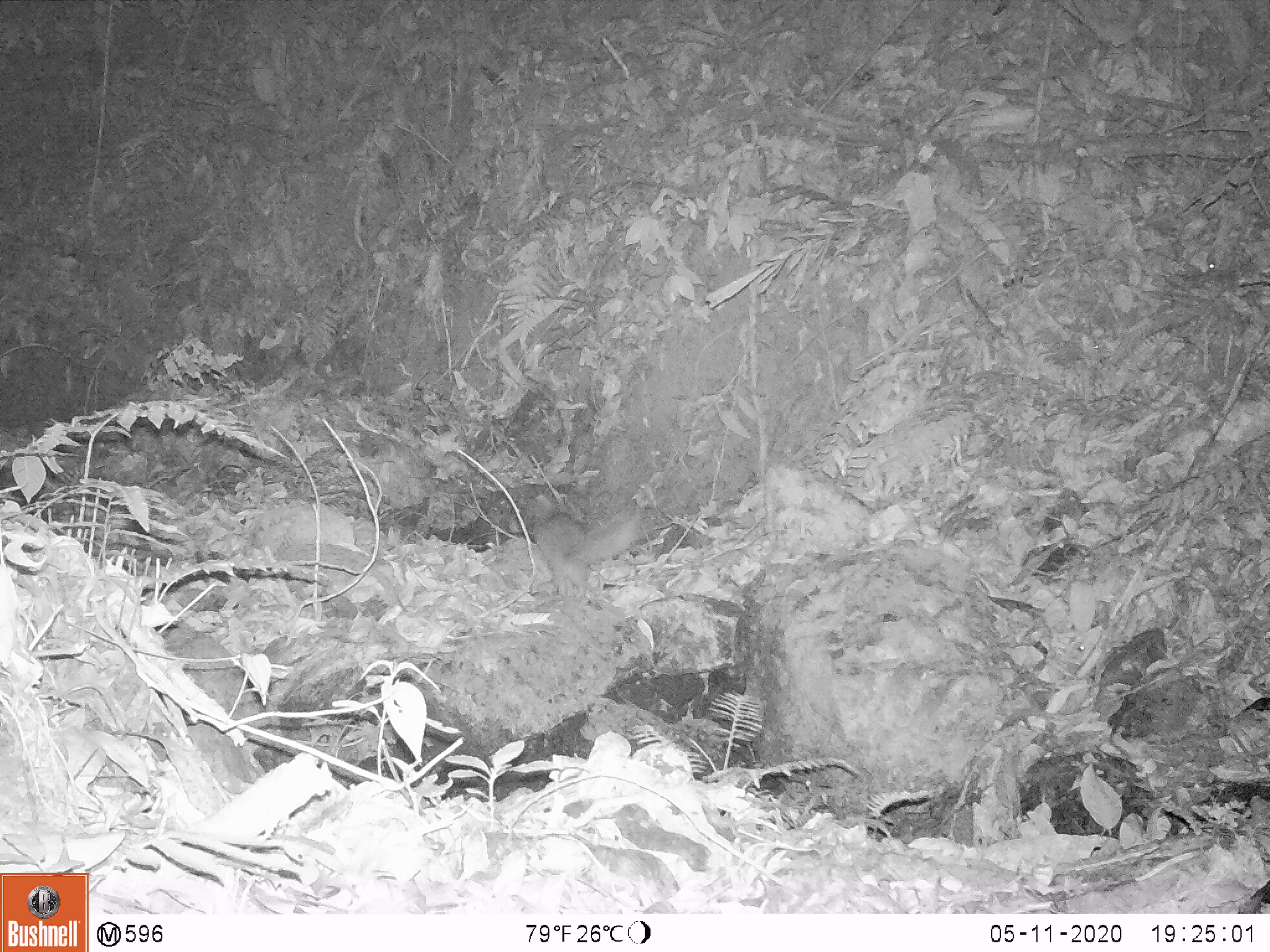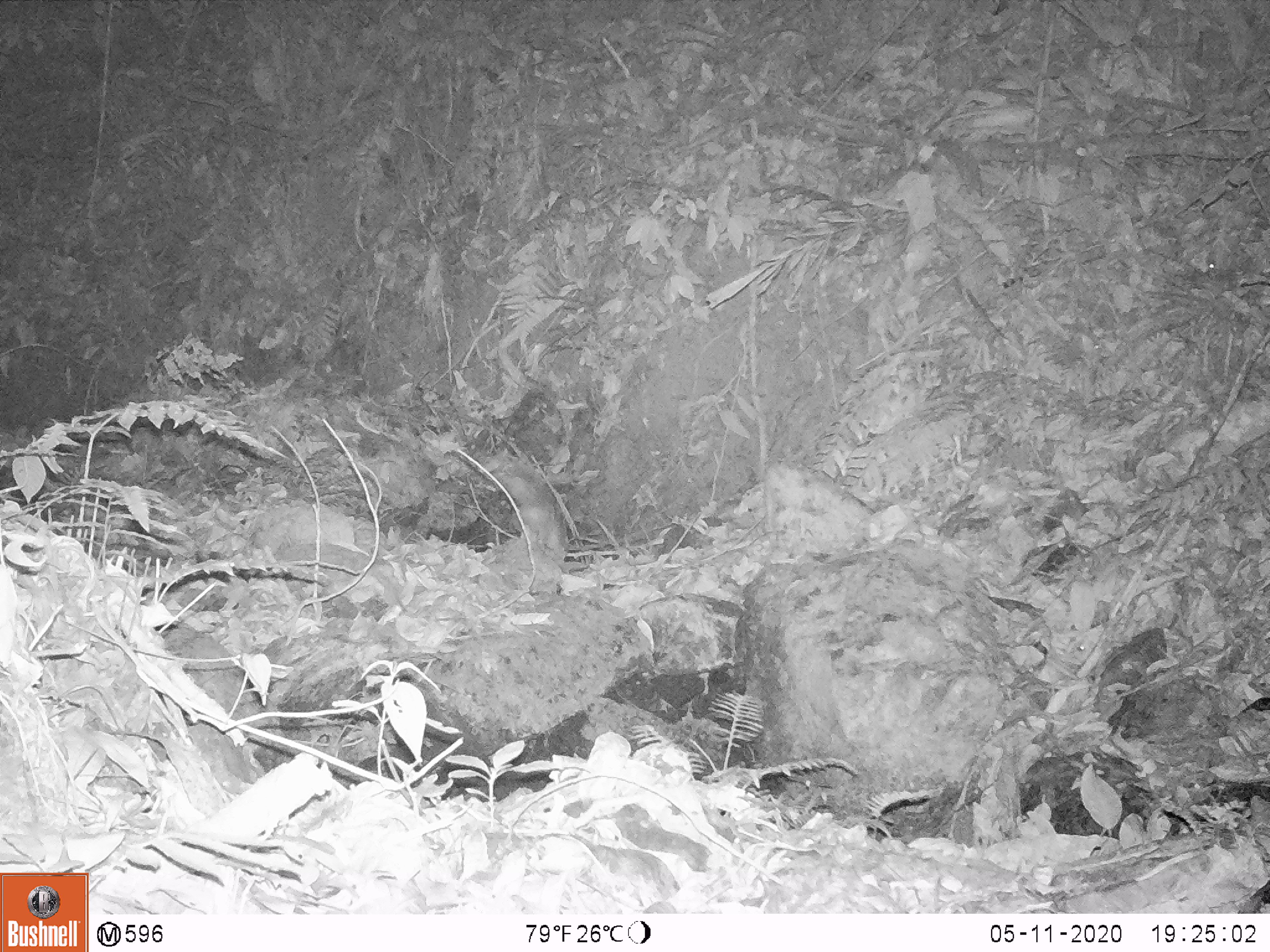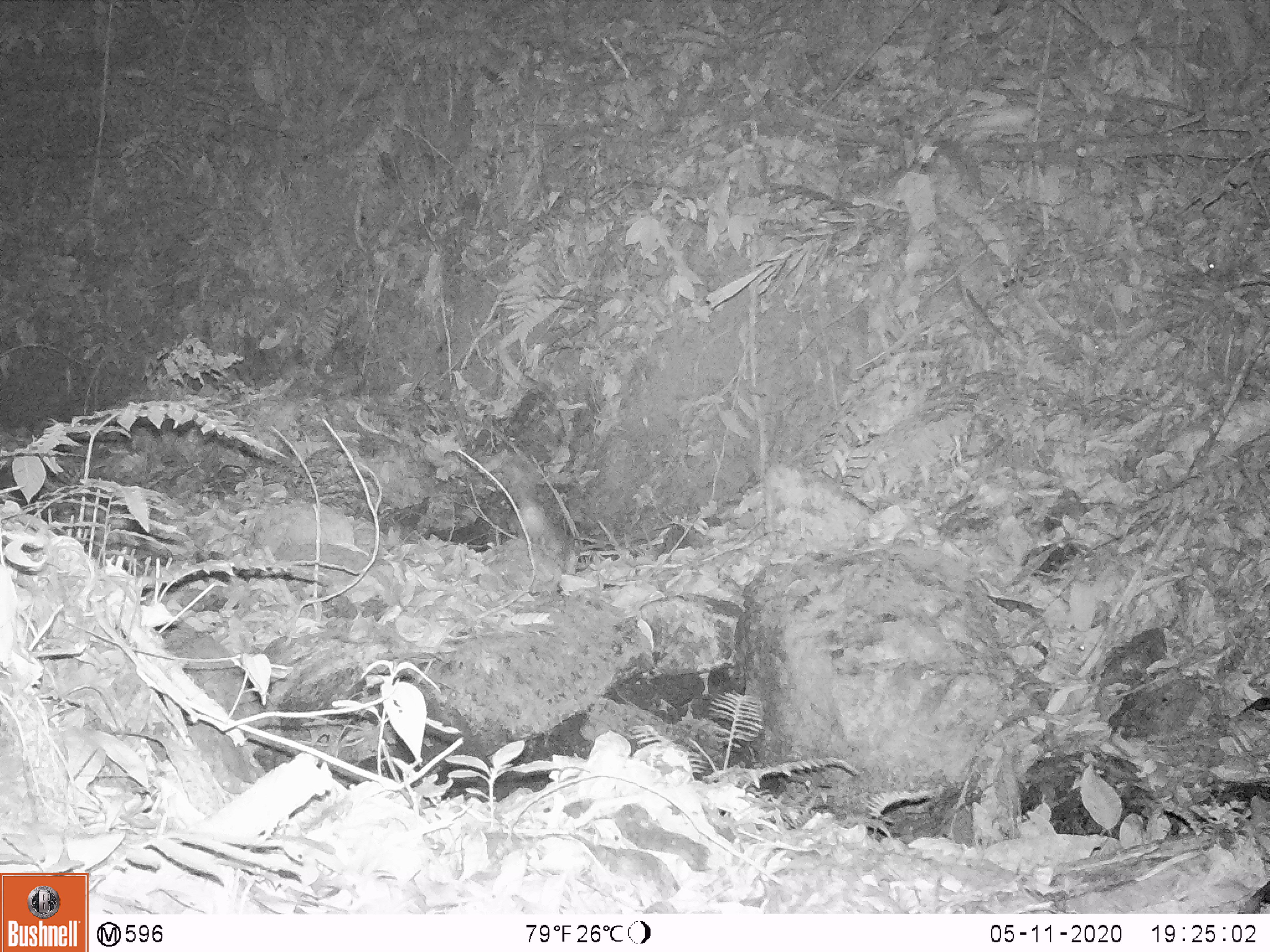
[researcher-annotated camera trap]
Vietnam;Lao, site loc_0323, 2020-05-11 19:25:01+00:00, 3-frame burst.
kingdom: Animalia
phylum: Chordata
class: Mammalia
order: Carnivora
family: Mustelidae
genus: Melogale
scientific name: Melogale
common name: ferret badger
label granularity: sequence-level